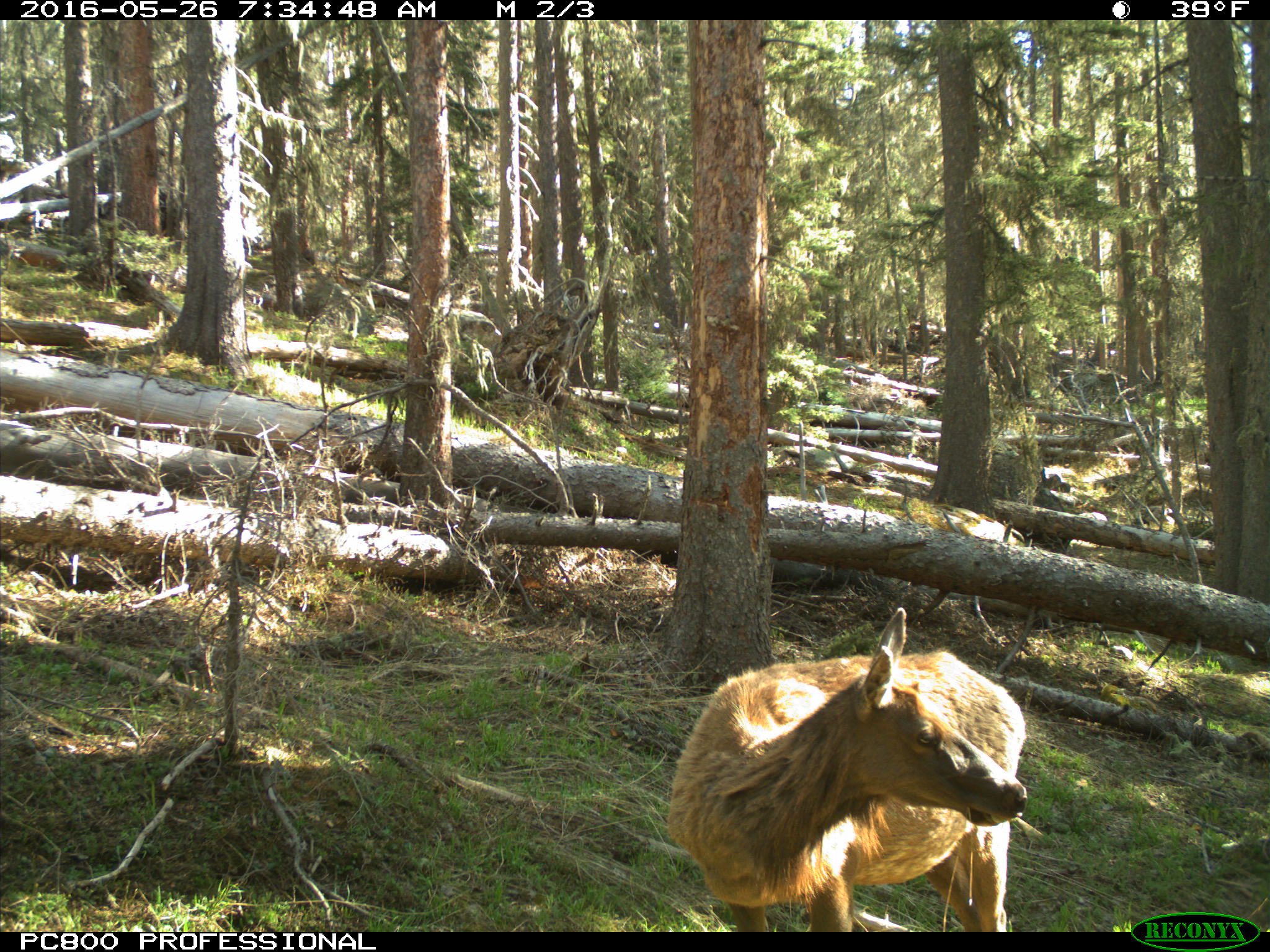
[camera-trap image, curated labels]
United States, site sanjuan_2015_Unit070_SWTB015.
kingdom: Animalia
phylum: Chordata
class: Mammalia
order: Artiodactyla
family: Cervidae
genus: Cervus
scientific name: Cervus elaphus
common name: red deer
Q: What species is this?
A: Cervus elaphus (red deer).